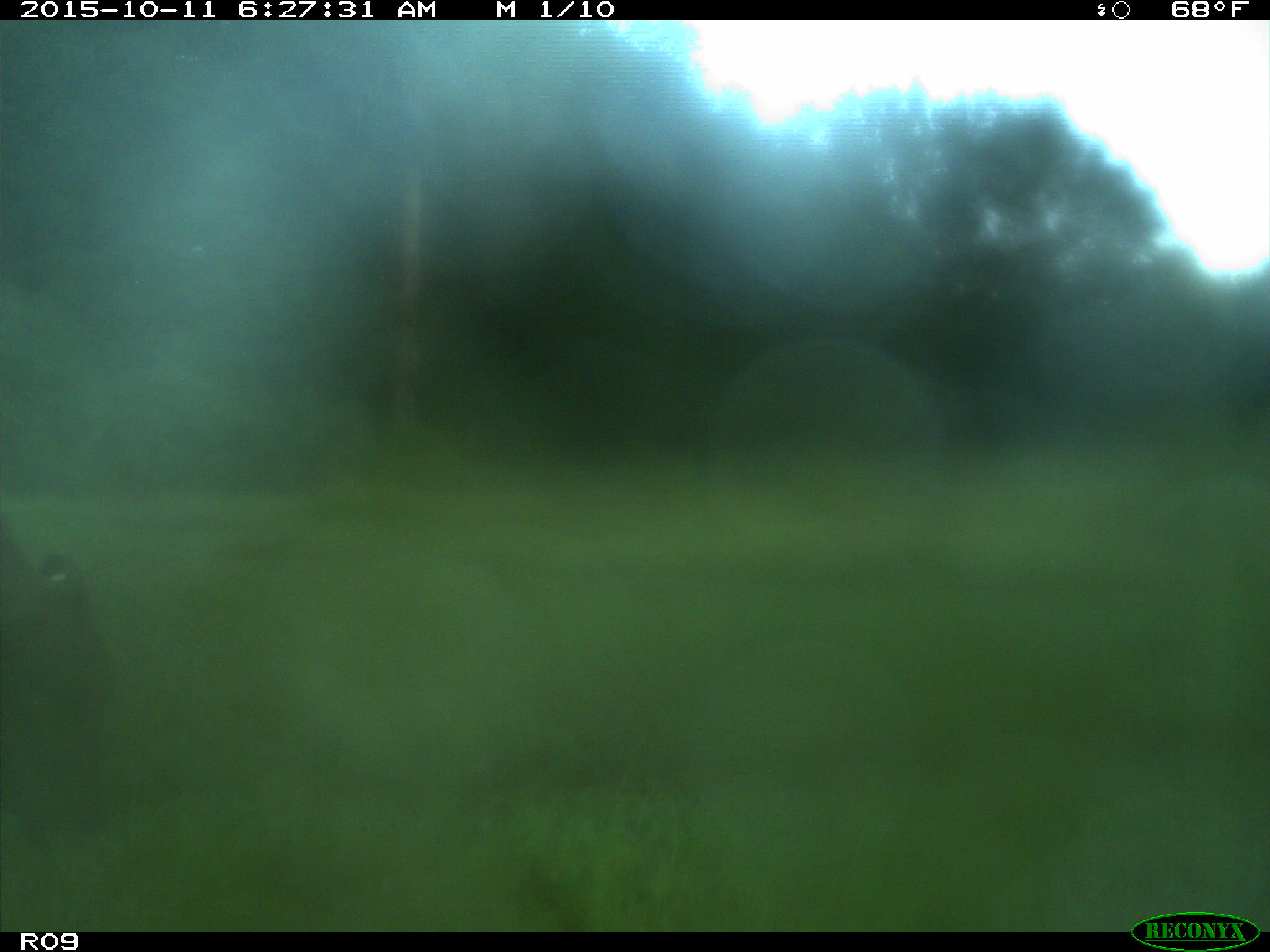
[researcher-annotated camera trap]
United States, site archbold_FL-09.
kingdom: Animalia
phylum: Chordata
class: Mammalia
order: Artiodactyla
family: Bovidae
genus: Bos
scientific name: Bos taurus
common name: domestic cow